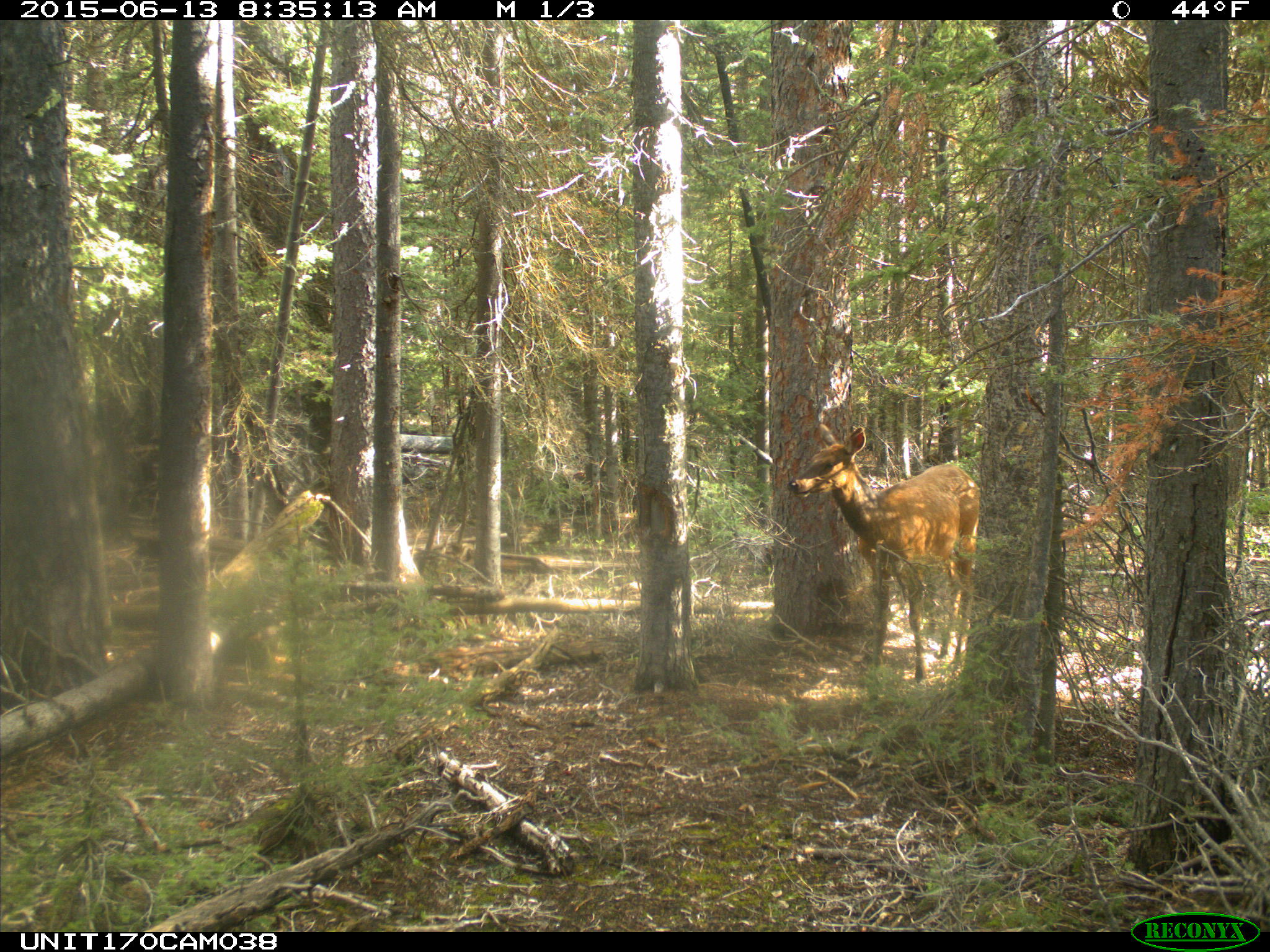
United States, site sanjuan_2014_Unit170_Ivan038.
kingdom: Animalia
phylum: Chordata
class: Mammalia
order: Artiodactyla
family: Cervidae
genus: Cervus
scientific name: Cervus elaphus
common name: red deer